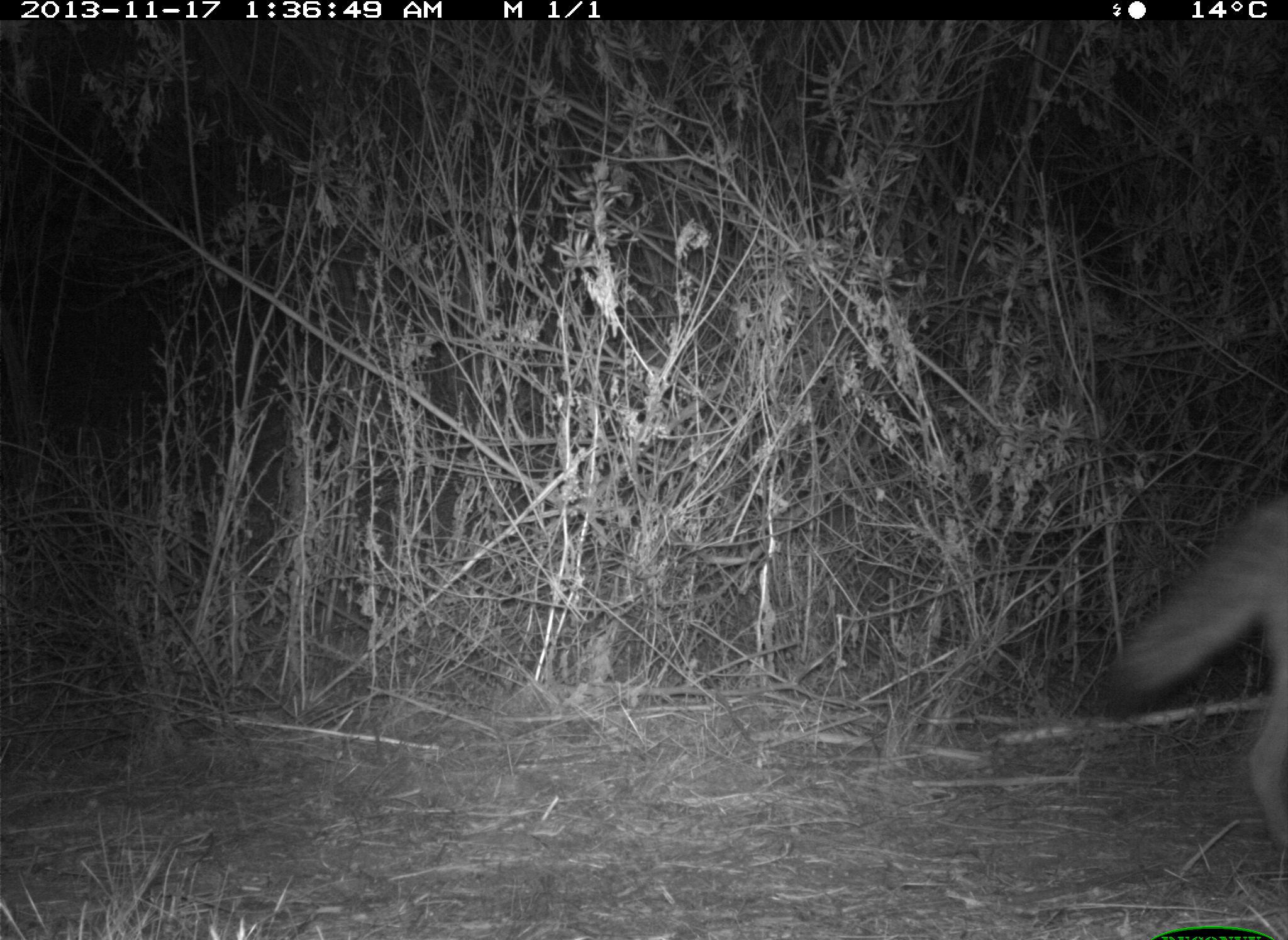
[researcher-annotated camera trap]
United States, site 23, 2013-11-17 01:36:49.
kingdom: Animalia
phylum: Chordata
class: Mammalia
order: Carnivora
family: Canidae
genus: Canis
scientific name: Canis latrans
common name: coyote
Coyote (Canis latrans).